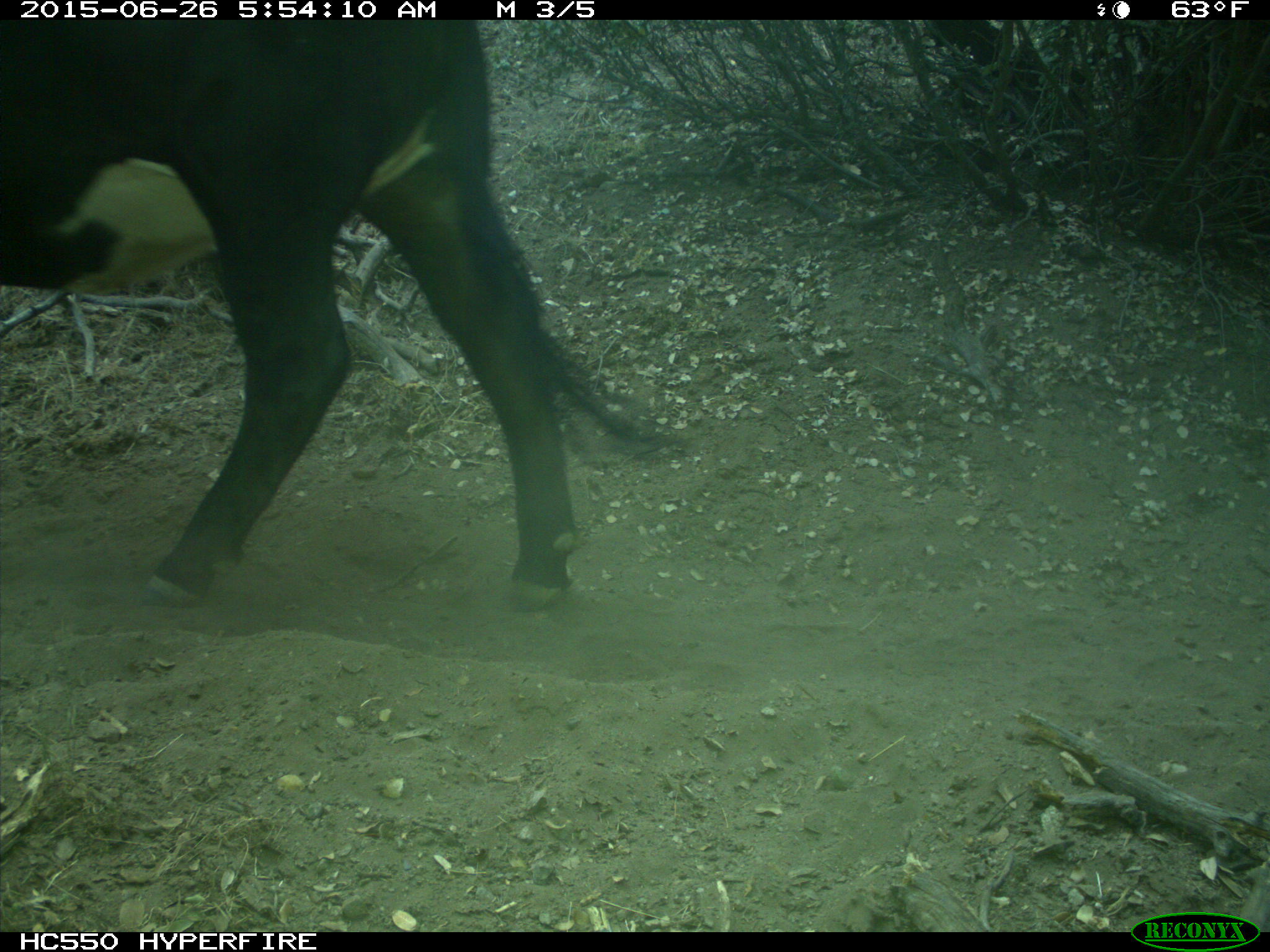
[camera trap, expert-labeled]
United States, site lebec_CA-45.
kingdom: Animalia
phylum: Chordata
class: Mammalia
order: Artiodactyla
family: Bovidae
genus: Bos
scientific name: Bos taurus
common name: domestic cow